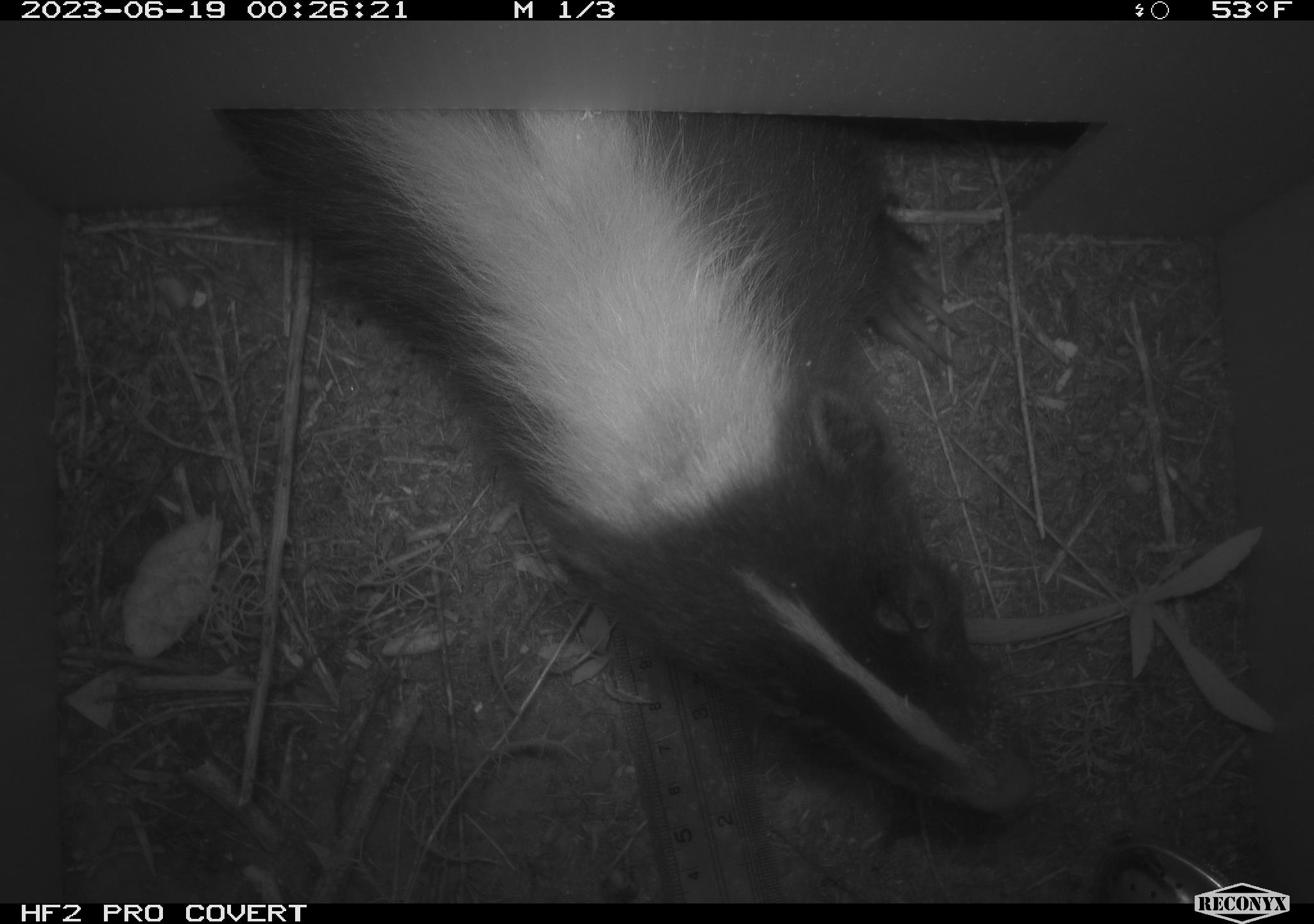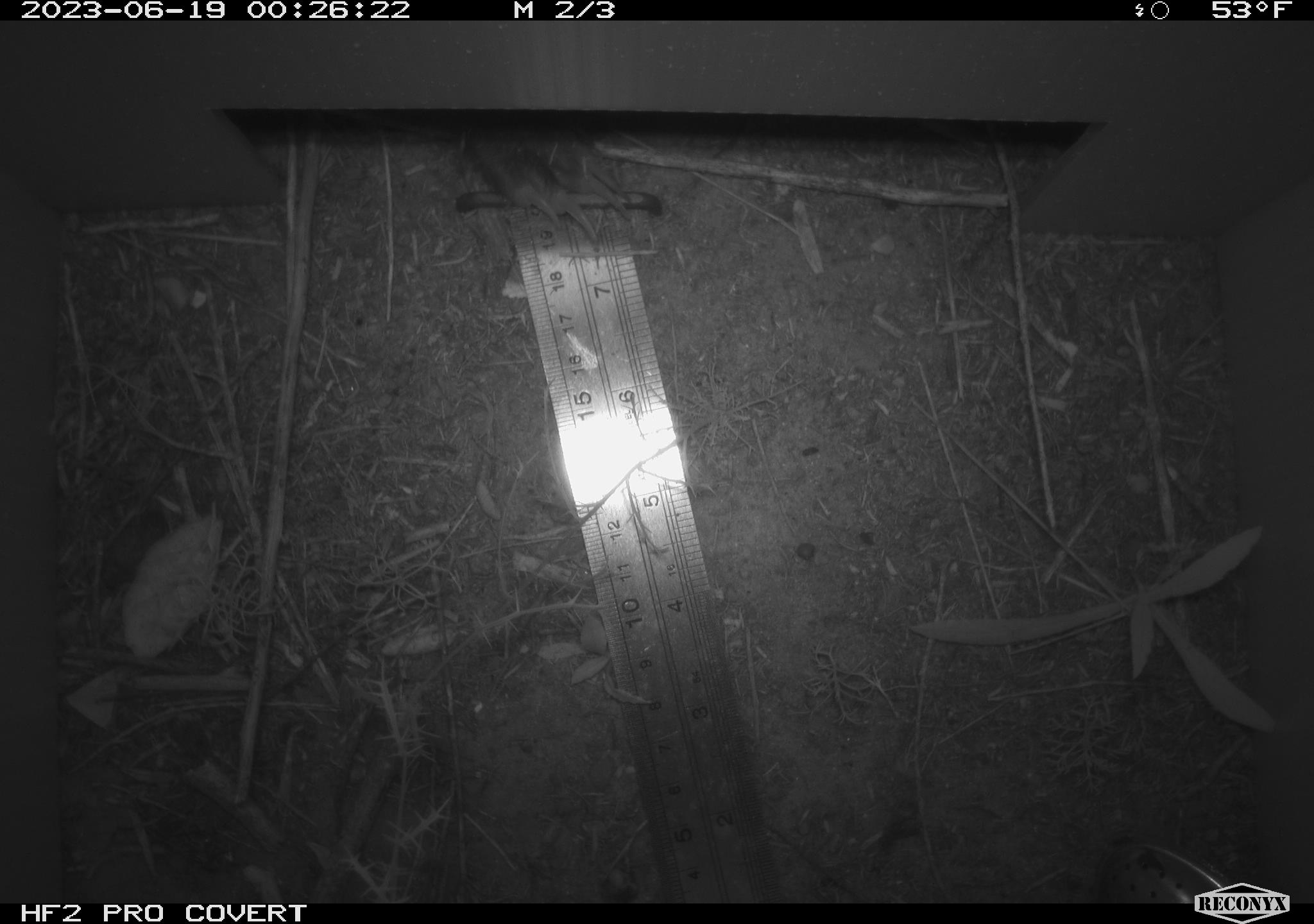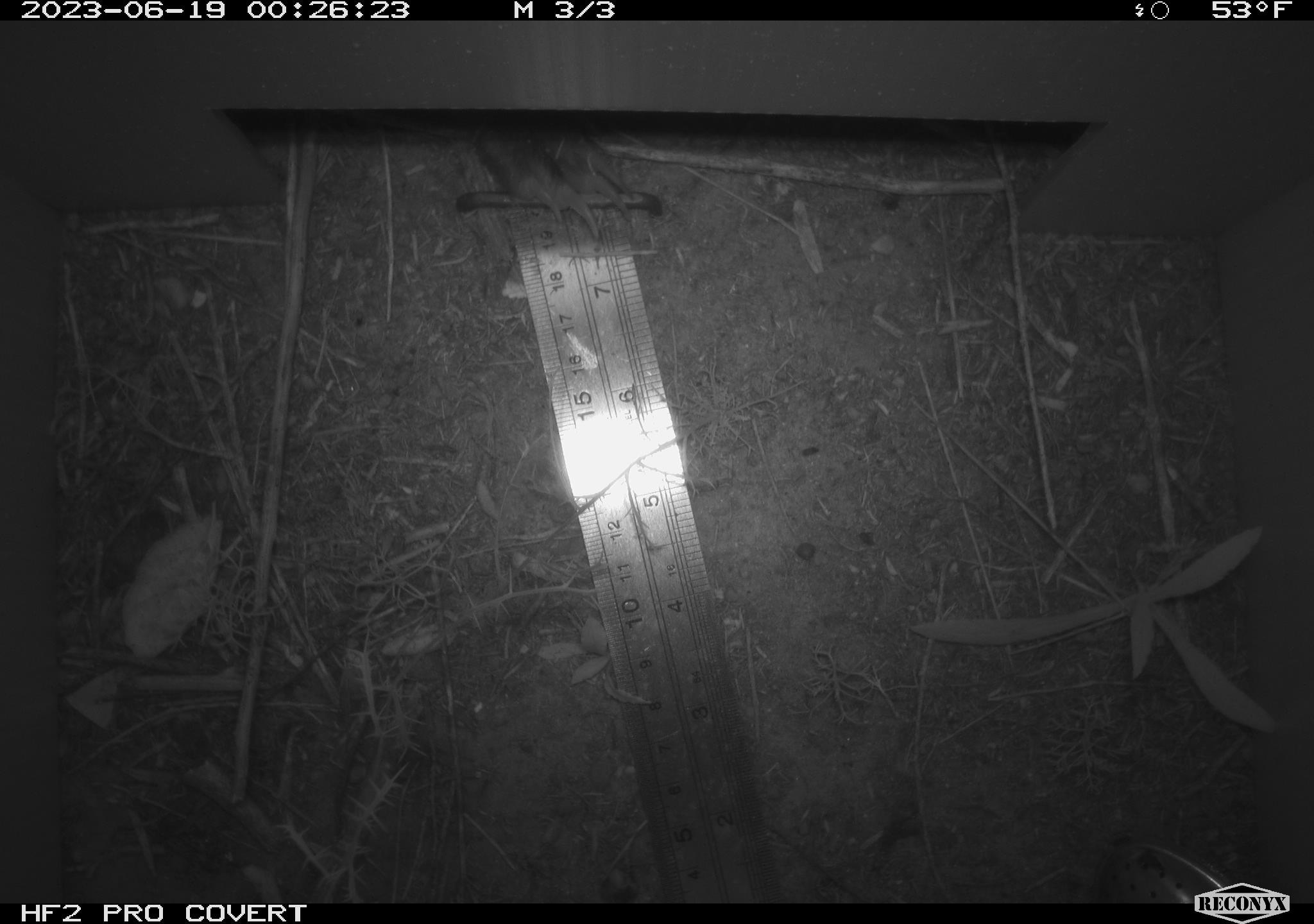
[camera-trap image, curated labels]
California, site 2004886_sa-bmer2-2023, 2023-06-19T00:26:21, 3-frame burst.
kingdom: Animalia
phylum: Chordata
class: Mammalia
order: Carnivora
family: Mephitidae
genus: Mephitis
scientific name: Mephitis mephitis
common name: striped skunk